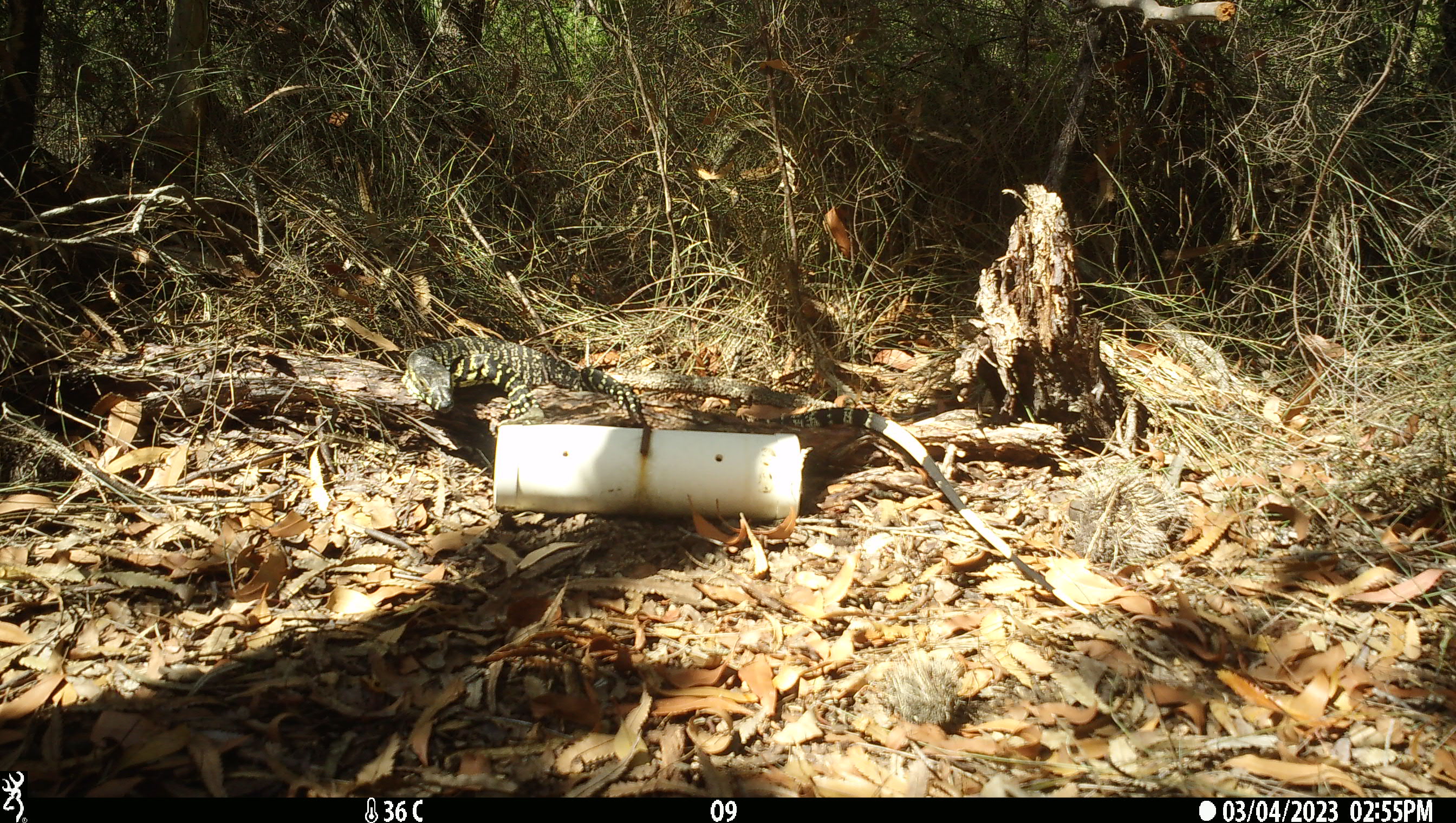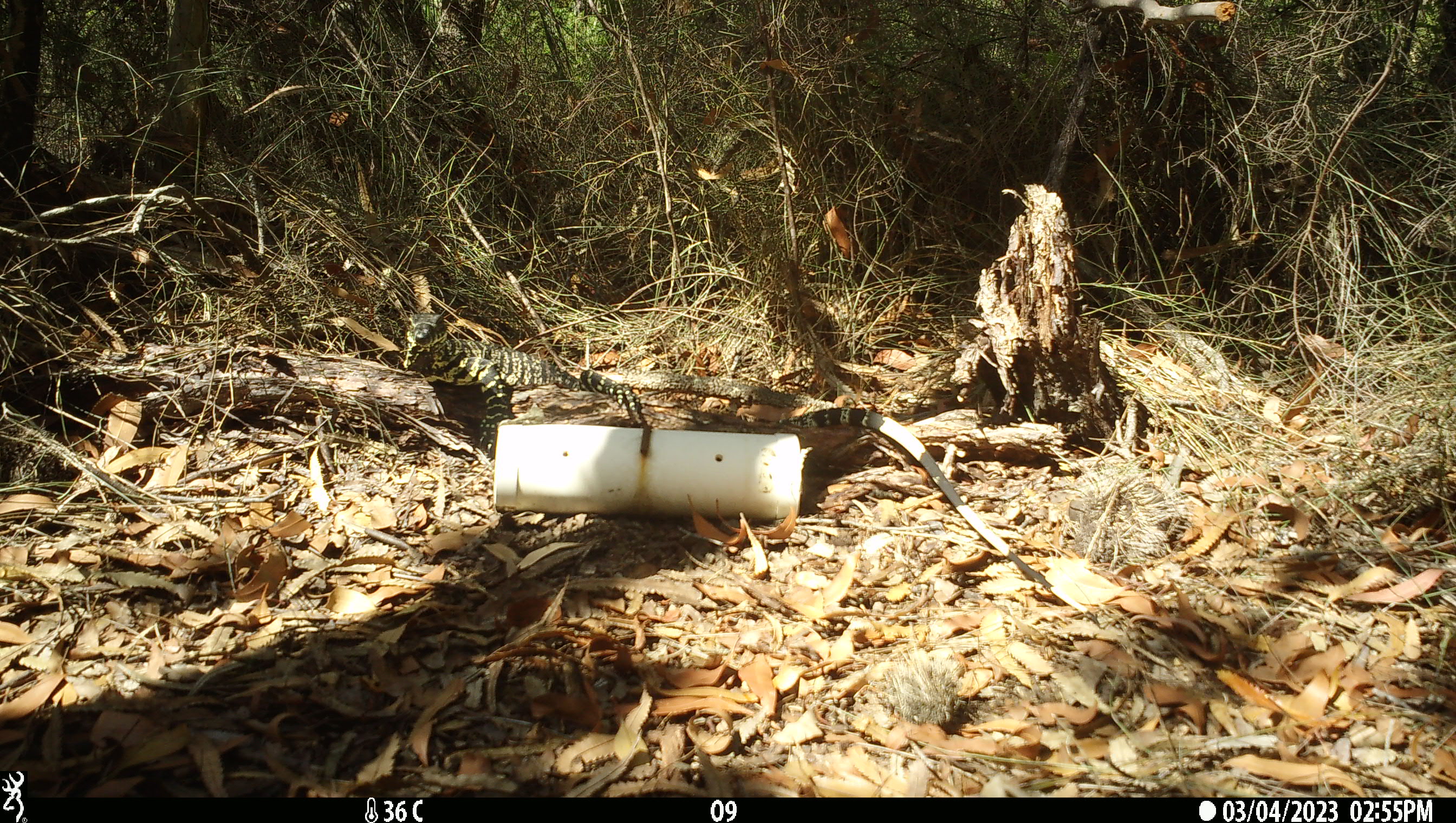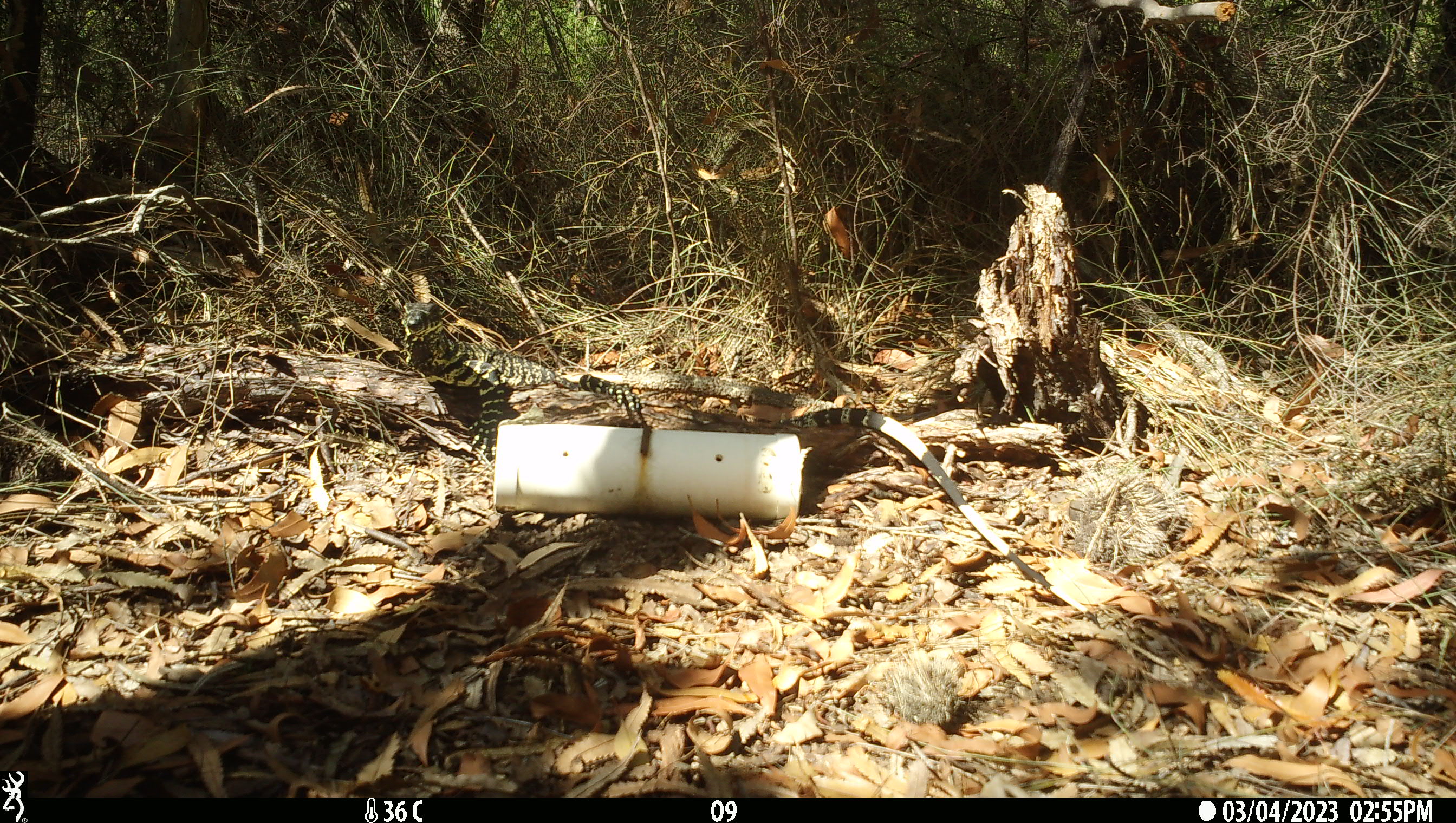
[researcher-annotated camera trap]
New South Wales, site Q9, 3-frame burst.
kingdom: Animalia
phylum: Chordata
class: Reptilia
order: Squamata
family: Varanidae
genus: Varanus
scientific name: Varanus varius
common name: lace monitor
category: goanna